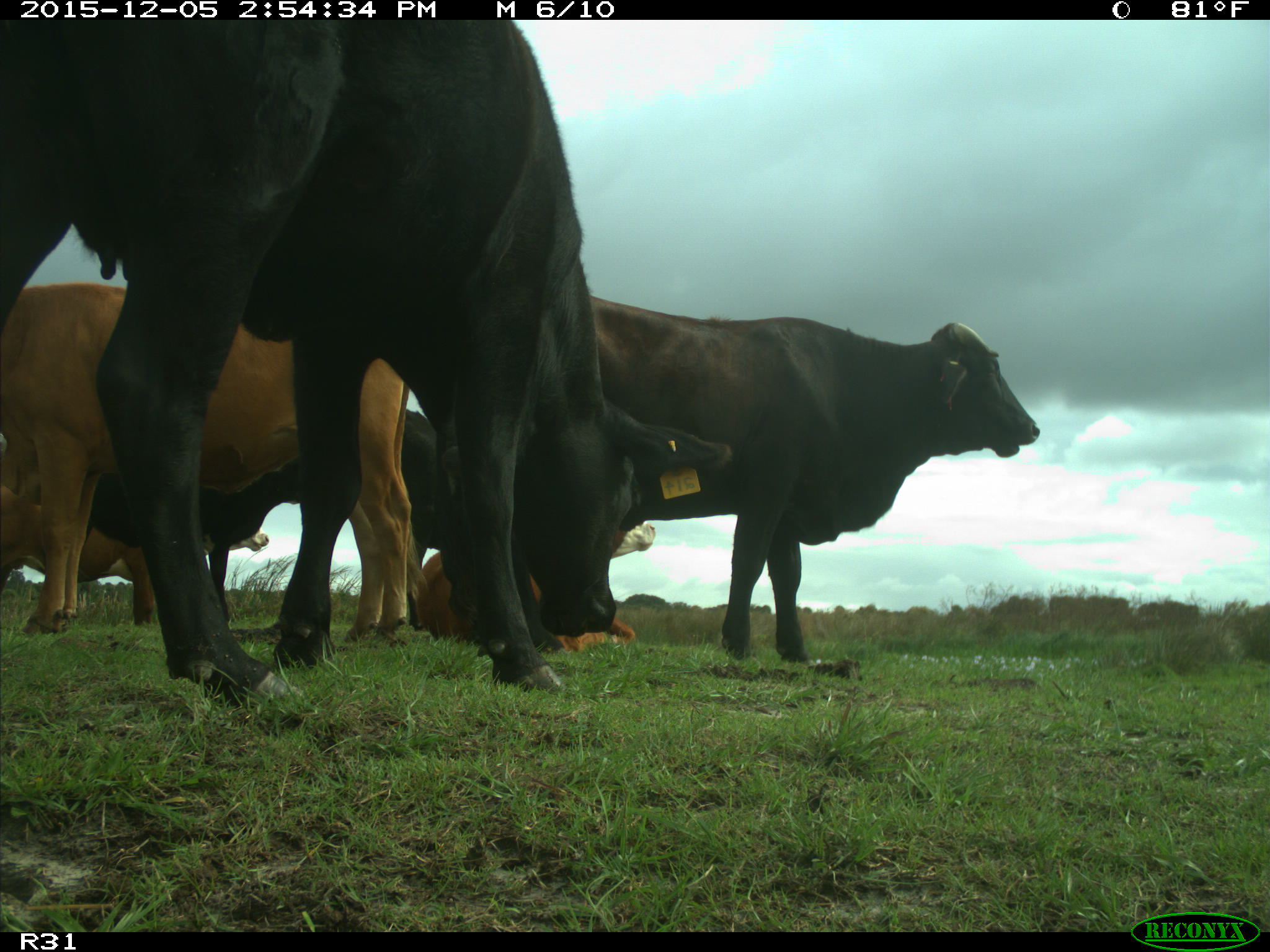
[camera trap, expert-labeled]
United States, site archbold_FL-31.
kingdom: Animalia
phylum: Chordata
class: Mammalia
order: Artiodactyla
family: Bovidae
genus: Bos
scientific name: Bos taurus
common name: domestic cow